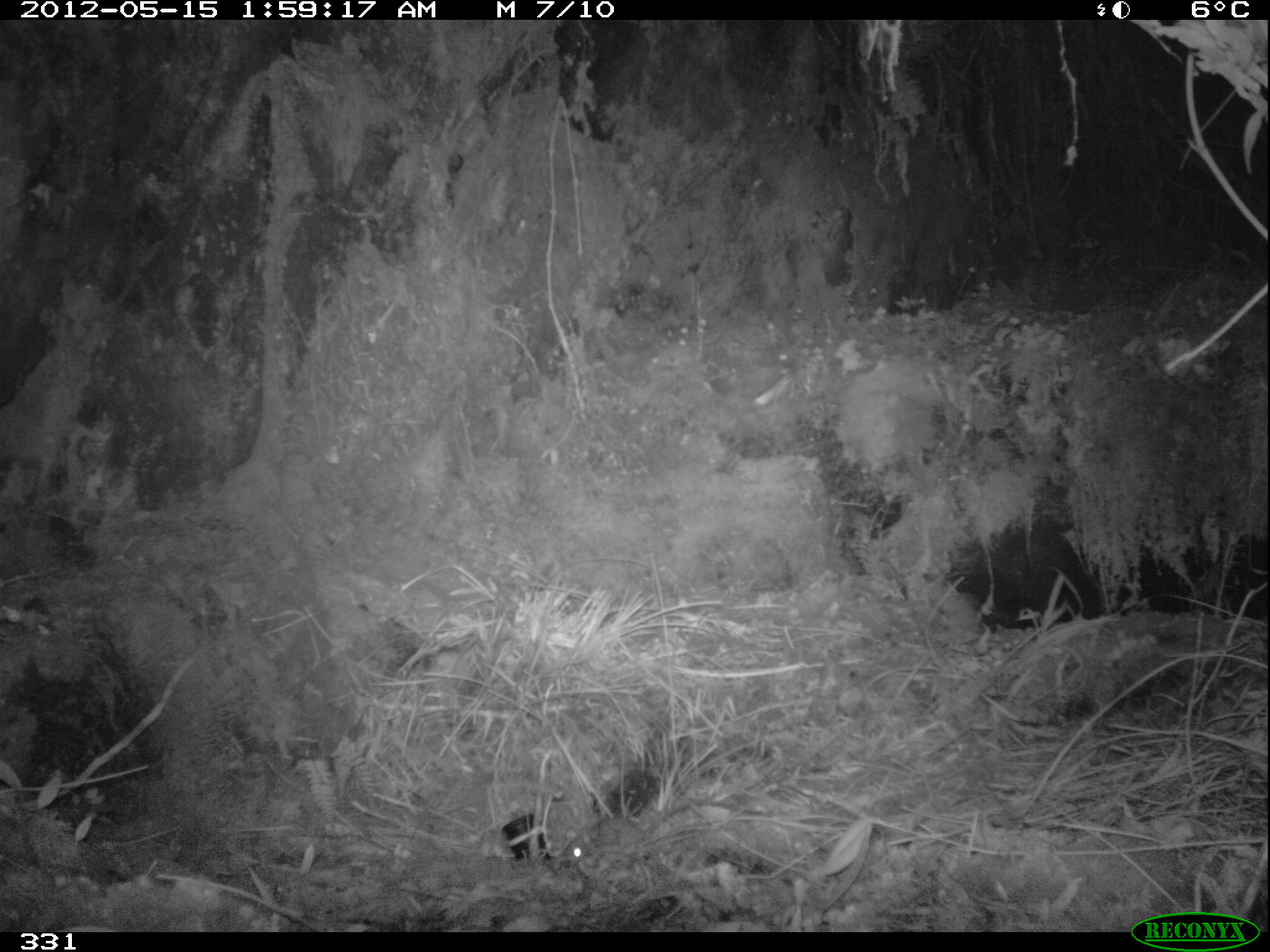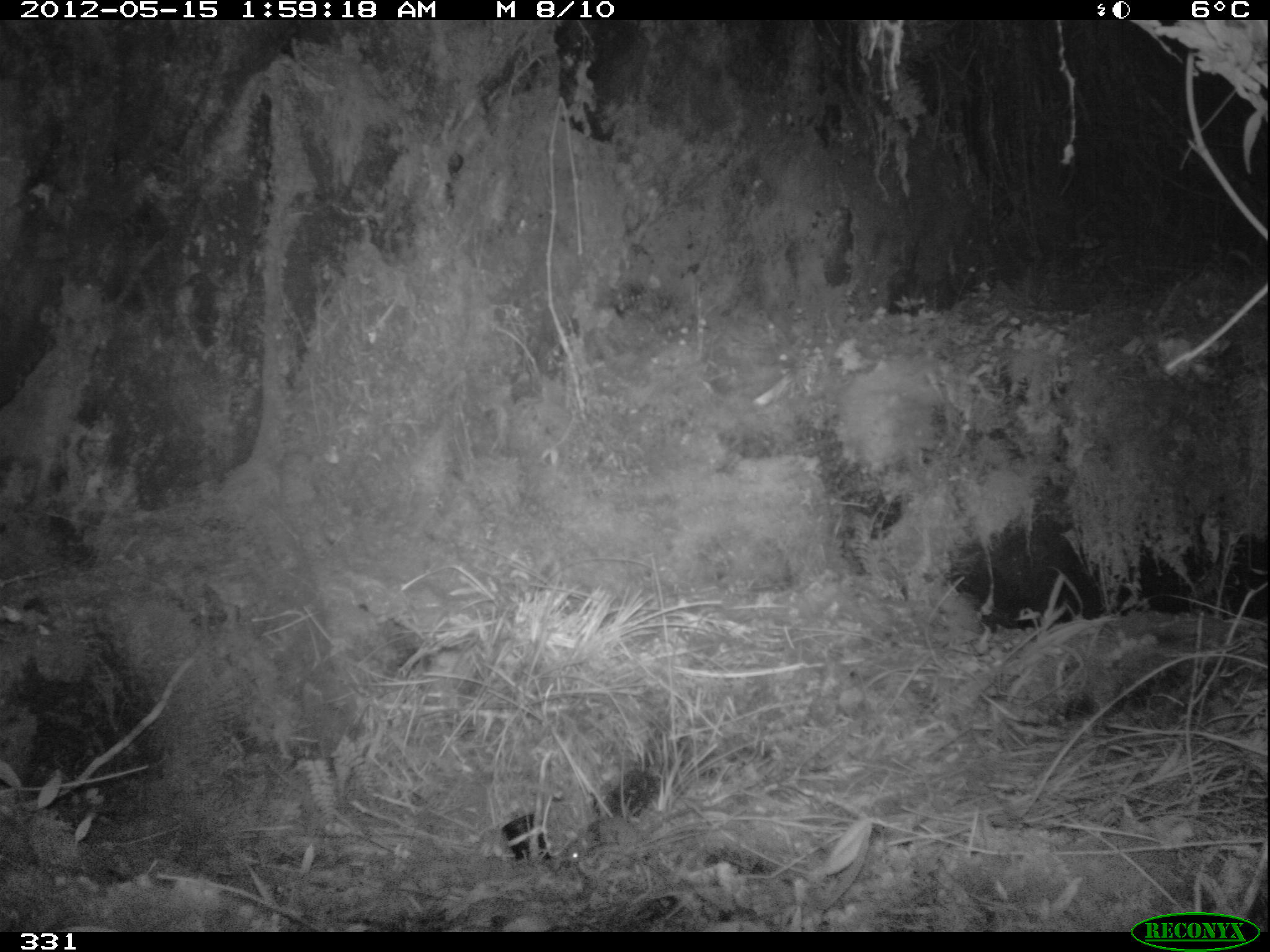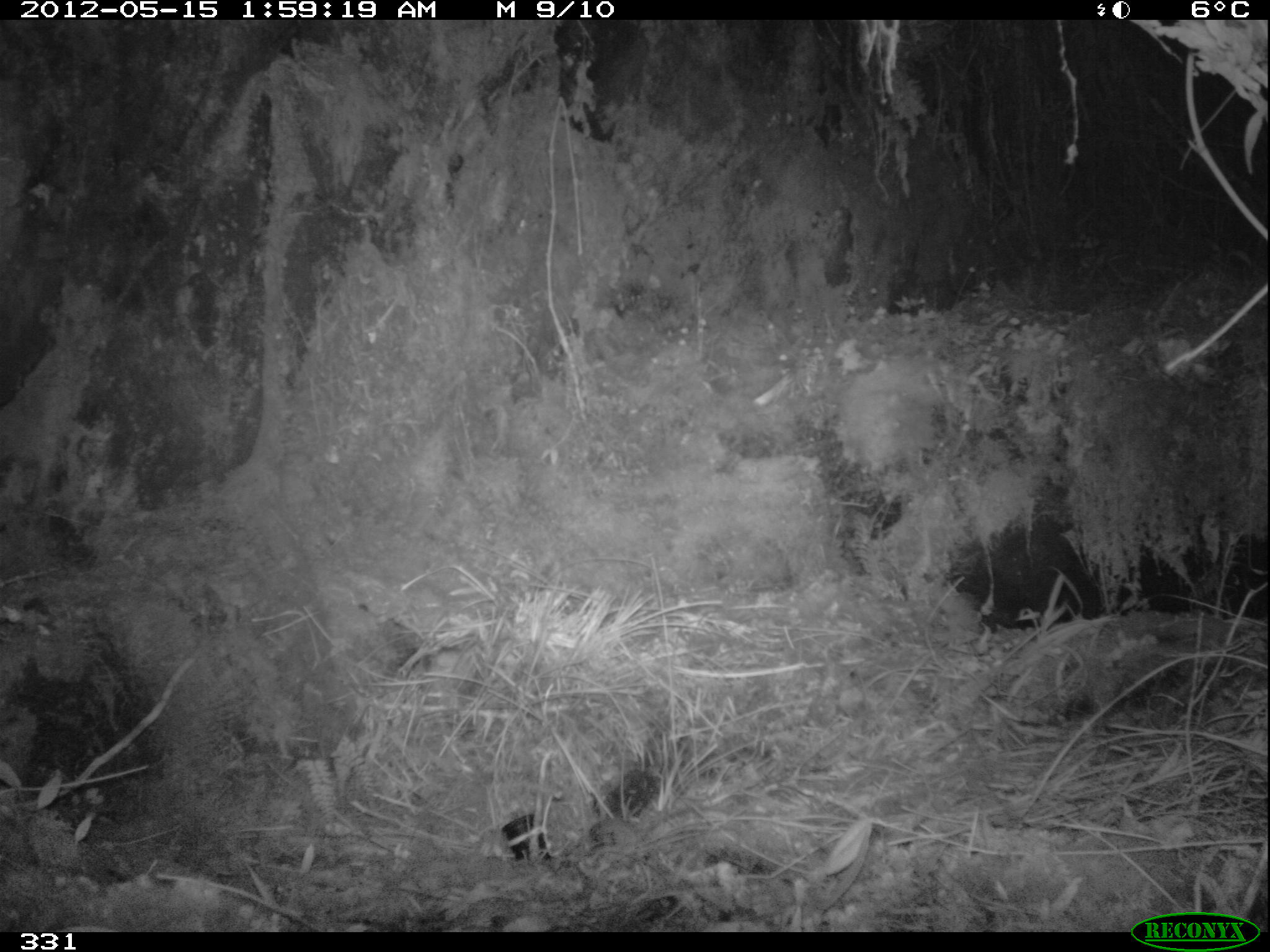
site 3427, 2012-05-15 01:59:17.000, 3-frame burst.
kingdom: Animalia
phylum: Chordata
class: Mammalia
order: Rodentia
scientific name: Rodentia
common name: rodents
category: unknown rodent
Unknown rodent (rodents) (Rodentia).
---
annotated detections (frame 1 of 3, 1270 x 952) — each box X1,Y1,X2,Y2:
unknown rodent: 561,797,777,868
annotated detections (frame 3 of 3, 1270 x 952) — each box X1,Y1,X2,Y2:
unknown rodent: 577,805,748,881